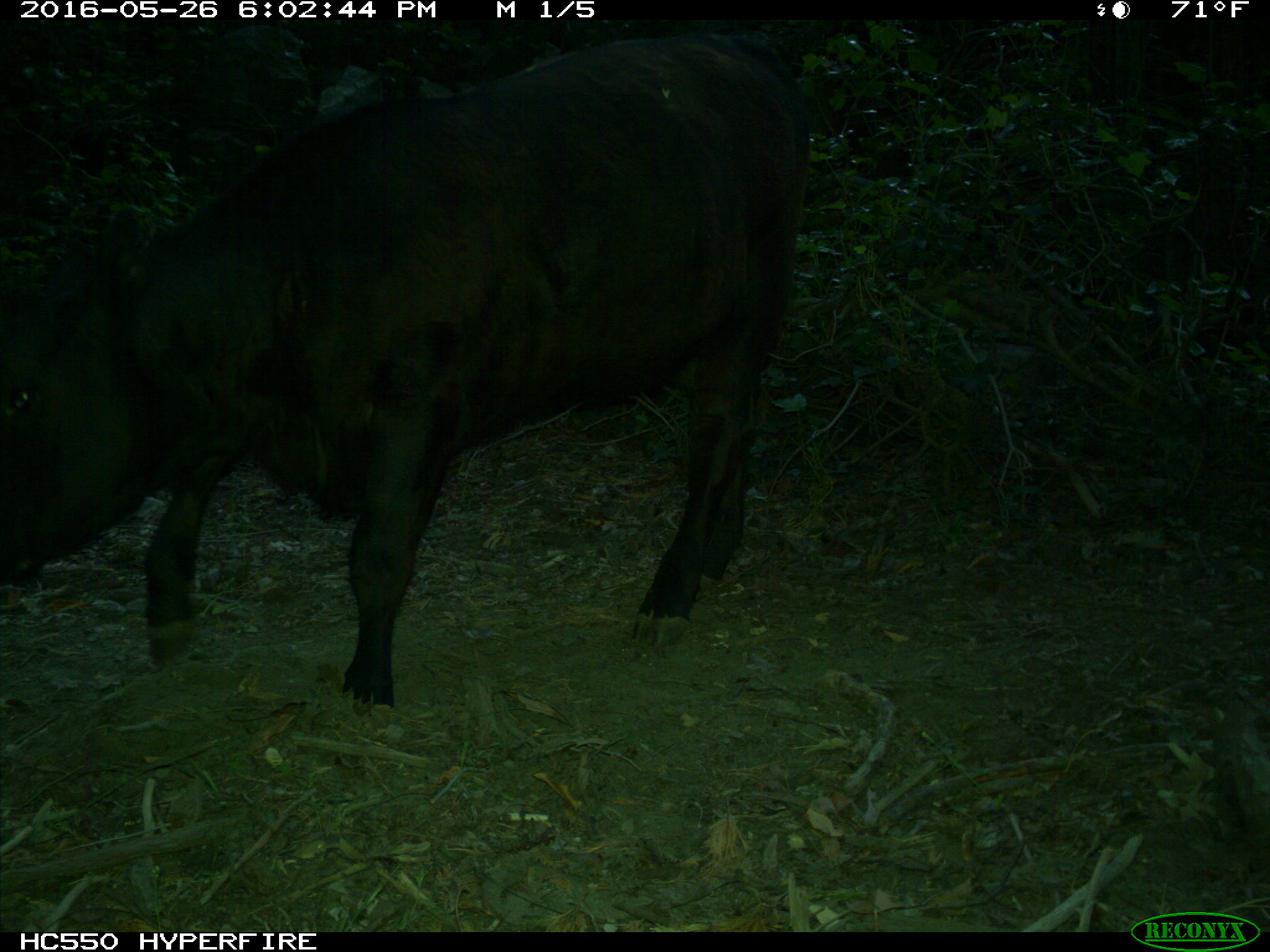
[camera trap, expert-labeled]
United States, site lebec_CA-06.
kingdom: Animalia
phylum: Chordata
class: Mammalia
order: Artiodactyla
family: Bovidae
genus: Bos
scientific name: Bos taurus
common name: domestic cow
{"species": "Bos taurus (domestic cow)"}